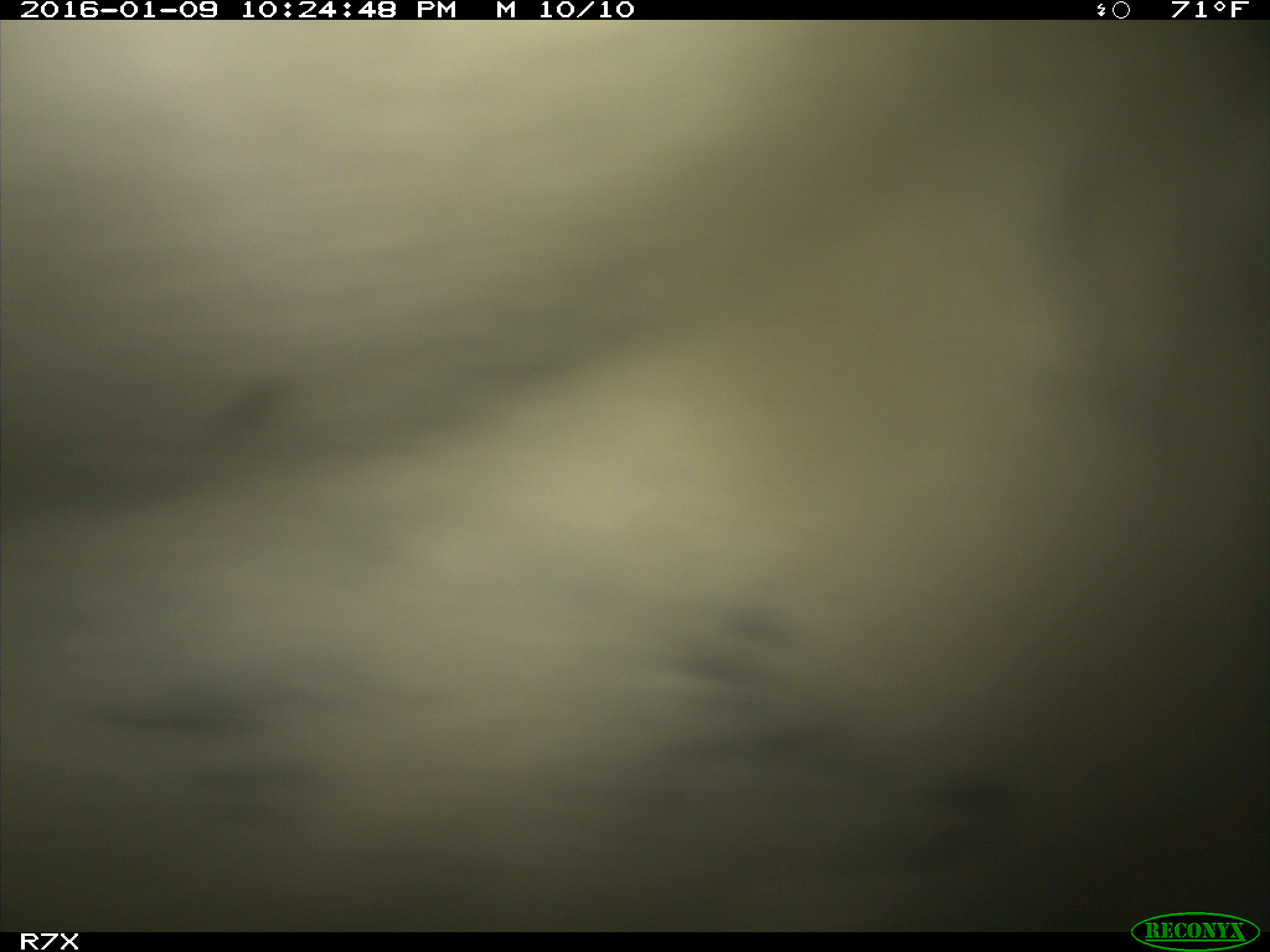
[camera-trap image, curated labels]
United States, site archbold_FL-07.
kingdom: Animalia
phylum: Chordata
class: Mammalia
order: Artiodactyla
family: Bovidae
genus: Bos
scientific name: Bos taurus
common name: domestic cow